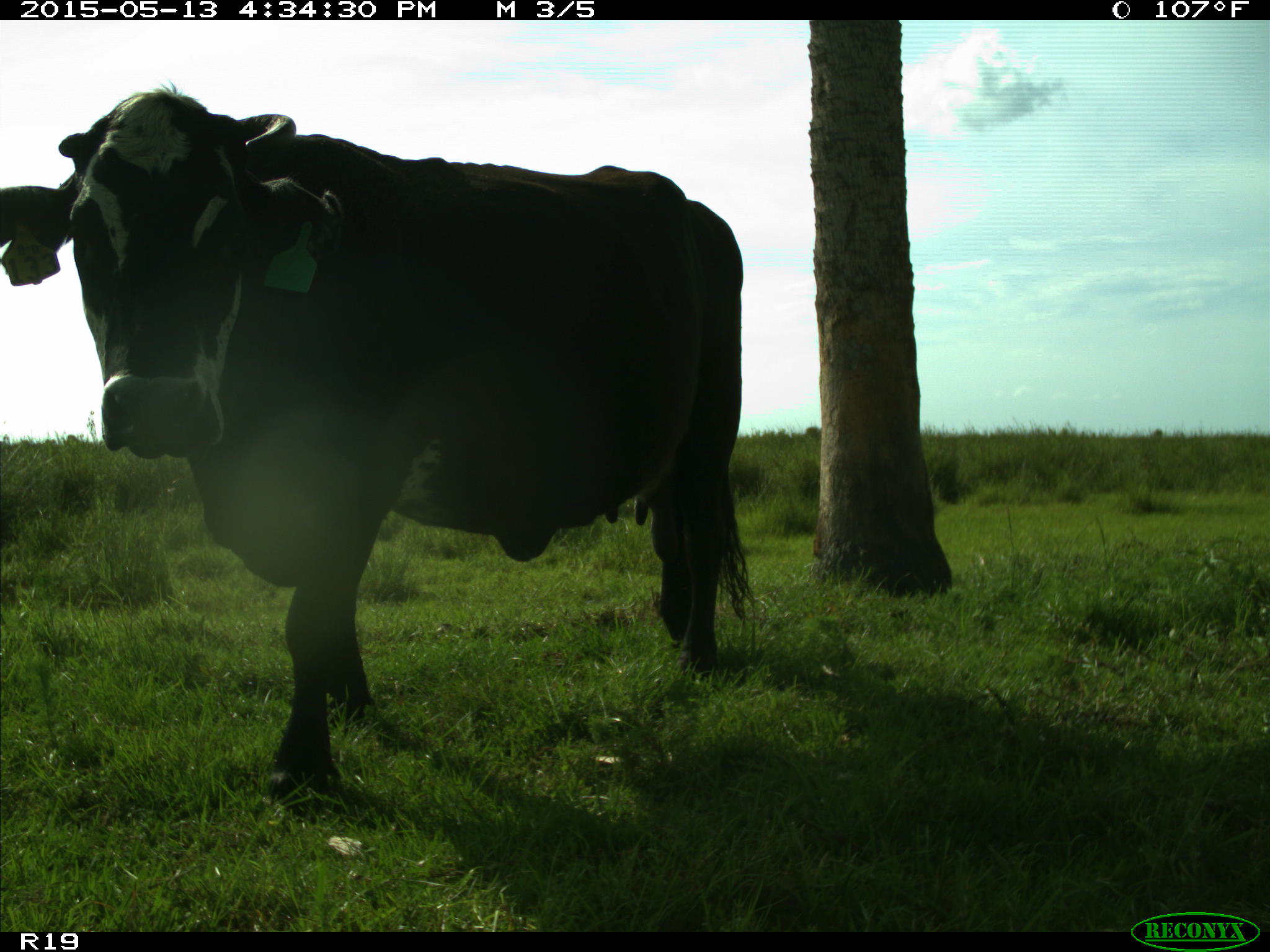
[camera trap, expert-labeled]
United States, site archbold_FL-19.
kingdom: Animalia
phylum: Chordata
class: Mammalia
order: Artiodactyla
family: Bovidae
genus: Bos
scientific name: Bos taurus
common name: domestic cow